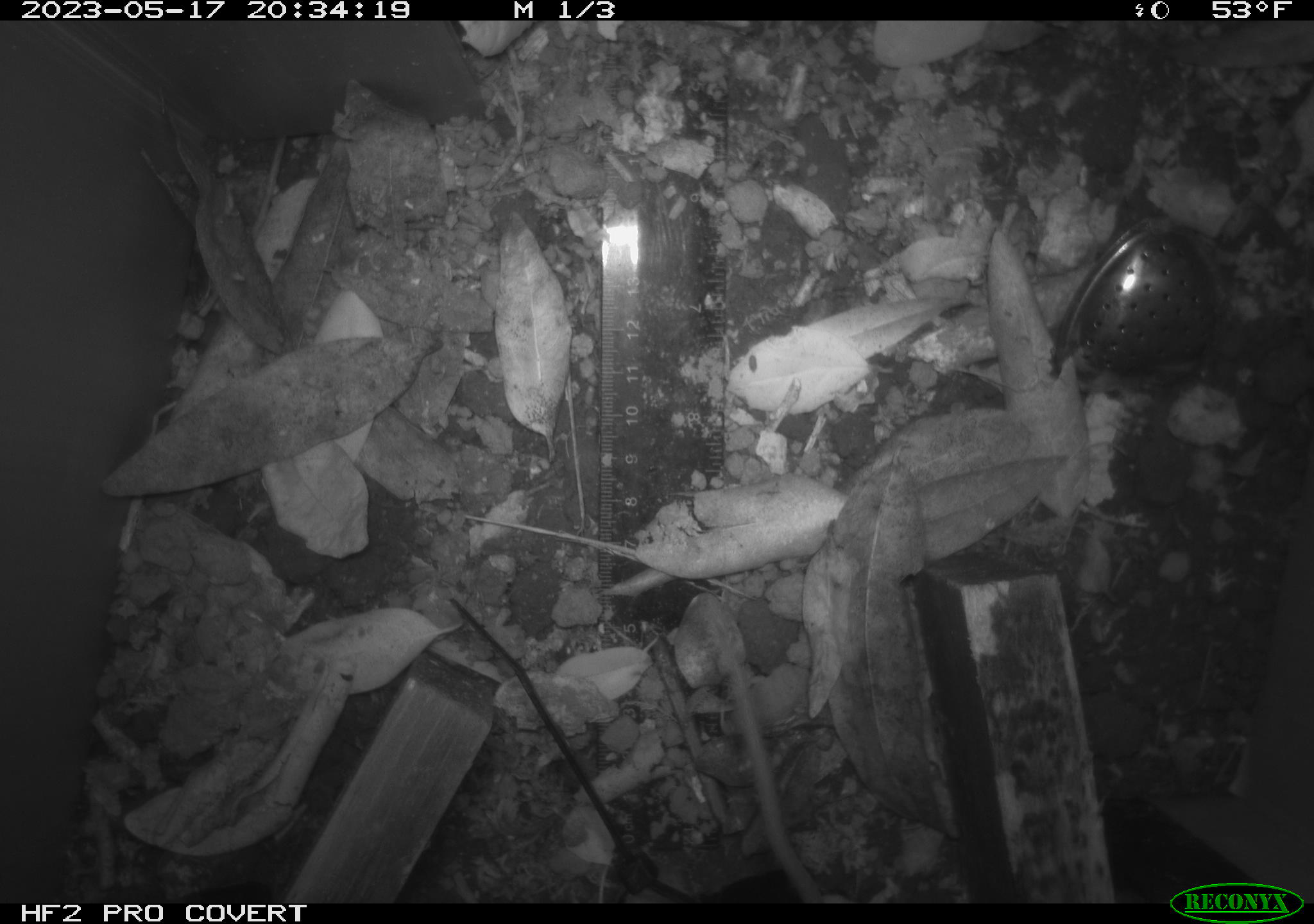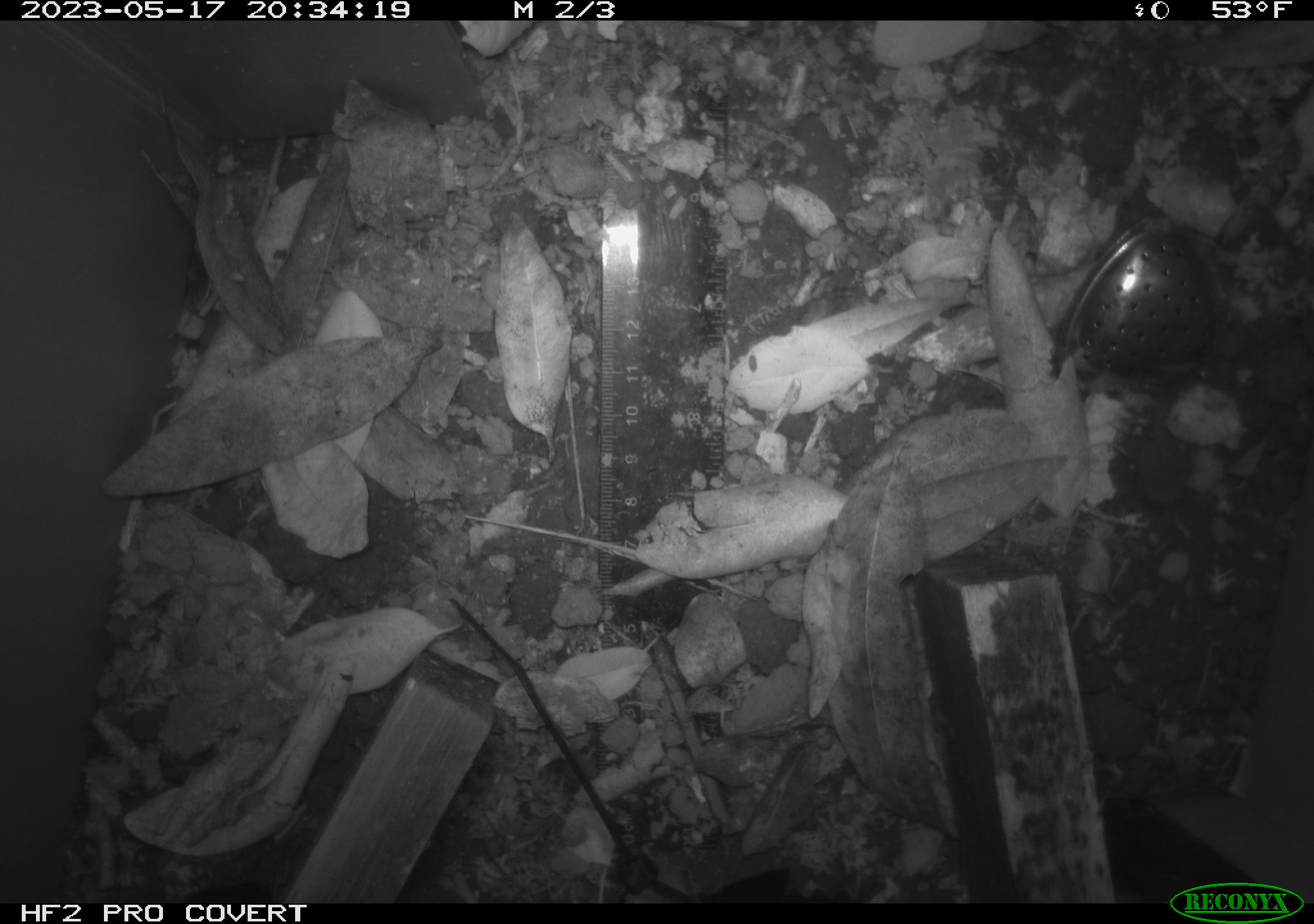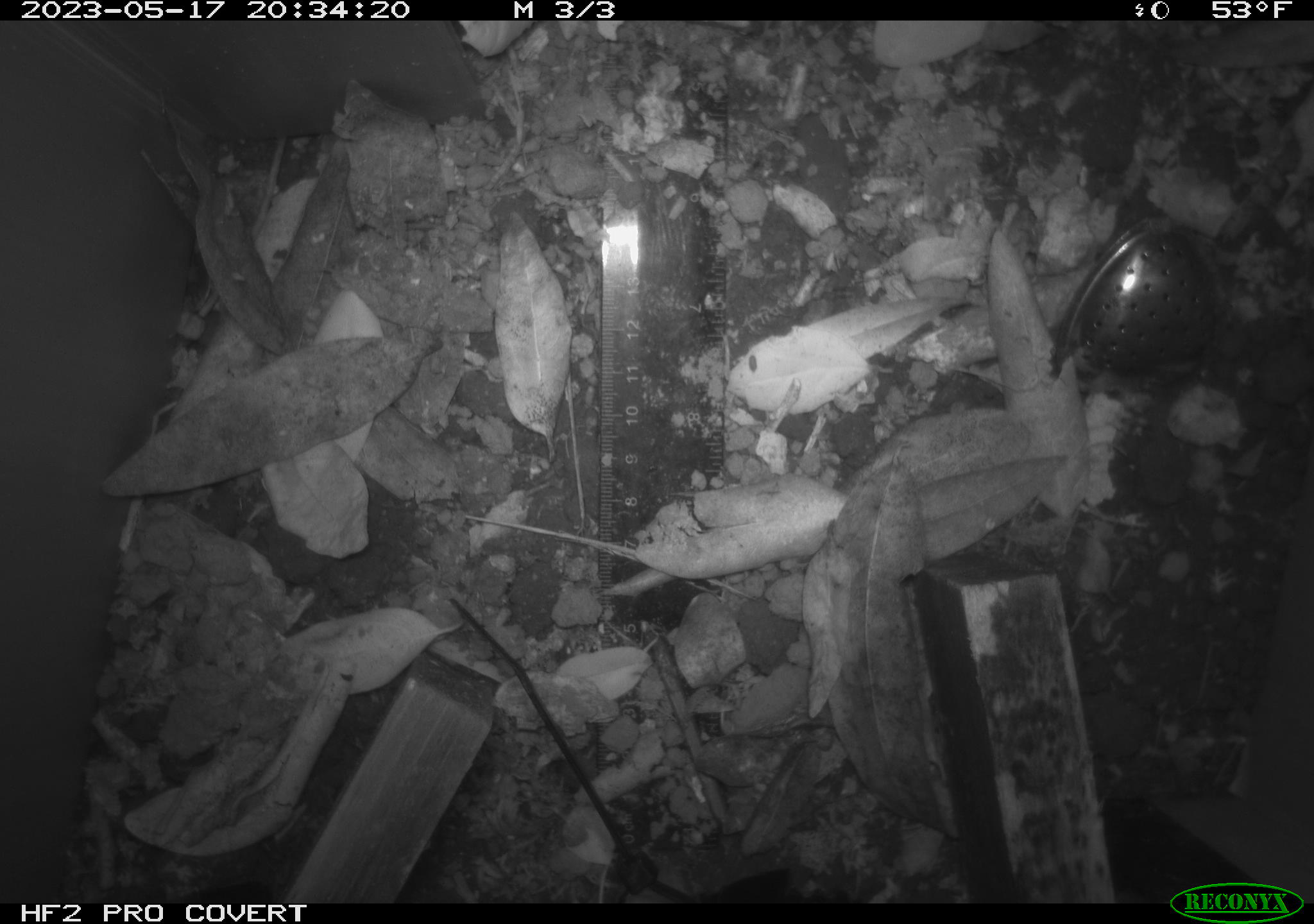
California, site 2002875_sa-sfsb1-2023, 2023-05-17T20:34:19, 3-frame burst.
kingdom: Animalia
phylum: Chordata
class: Mammalia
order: Rodentia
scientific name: Rodentia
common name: mouse species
Mouse species (Rodentia).